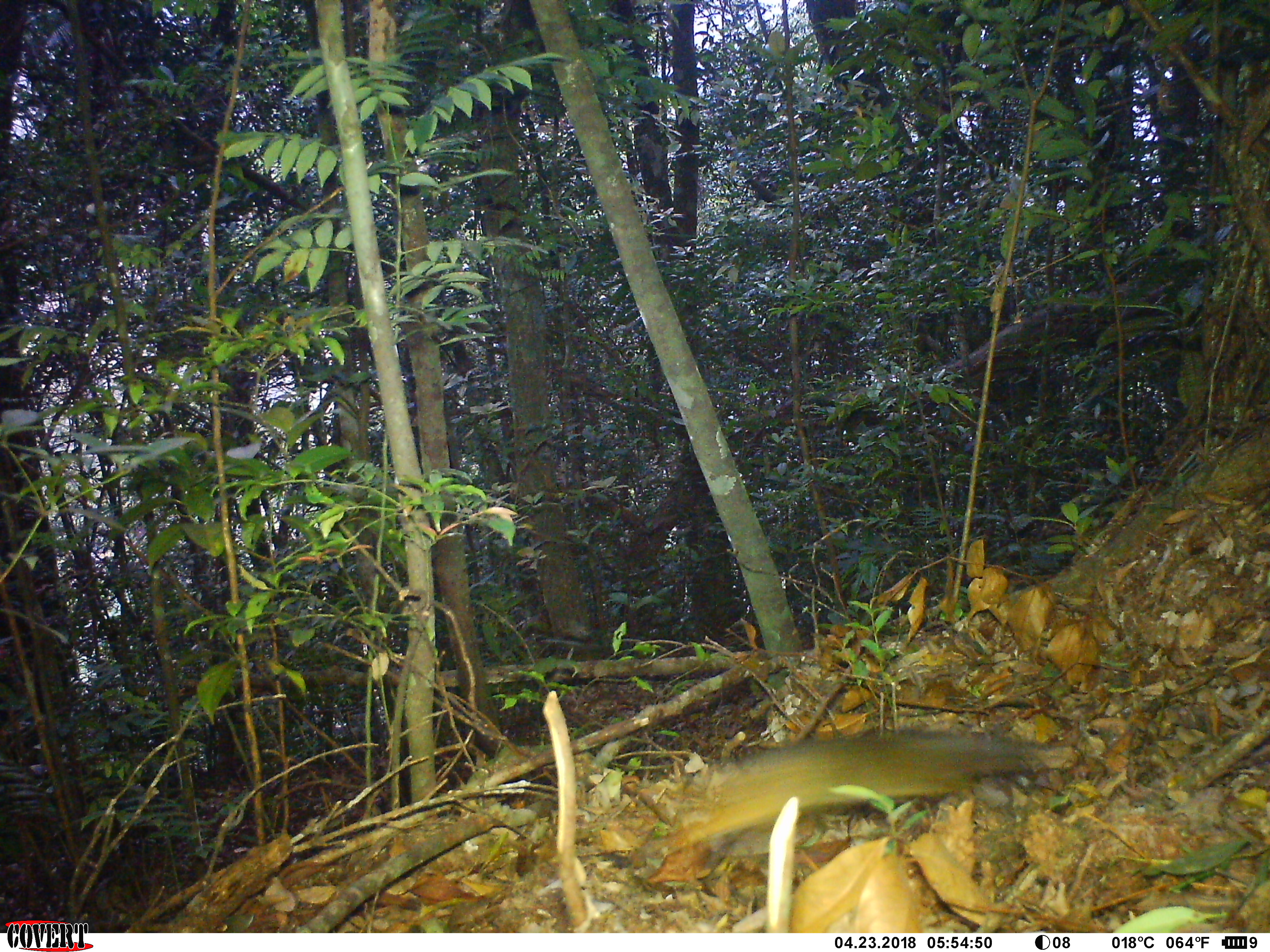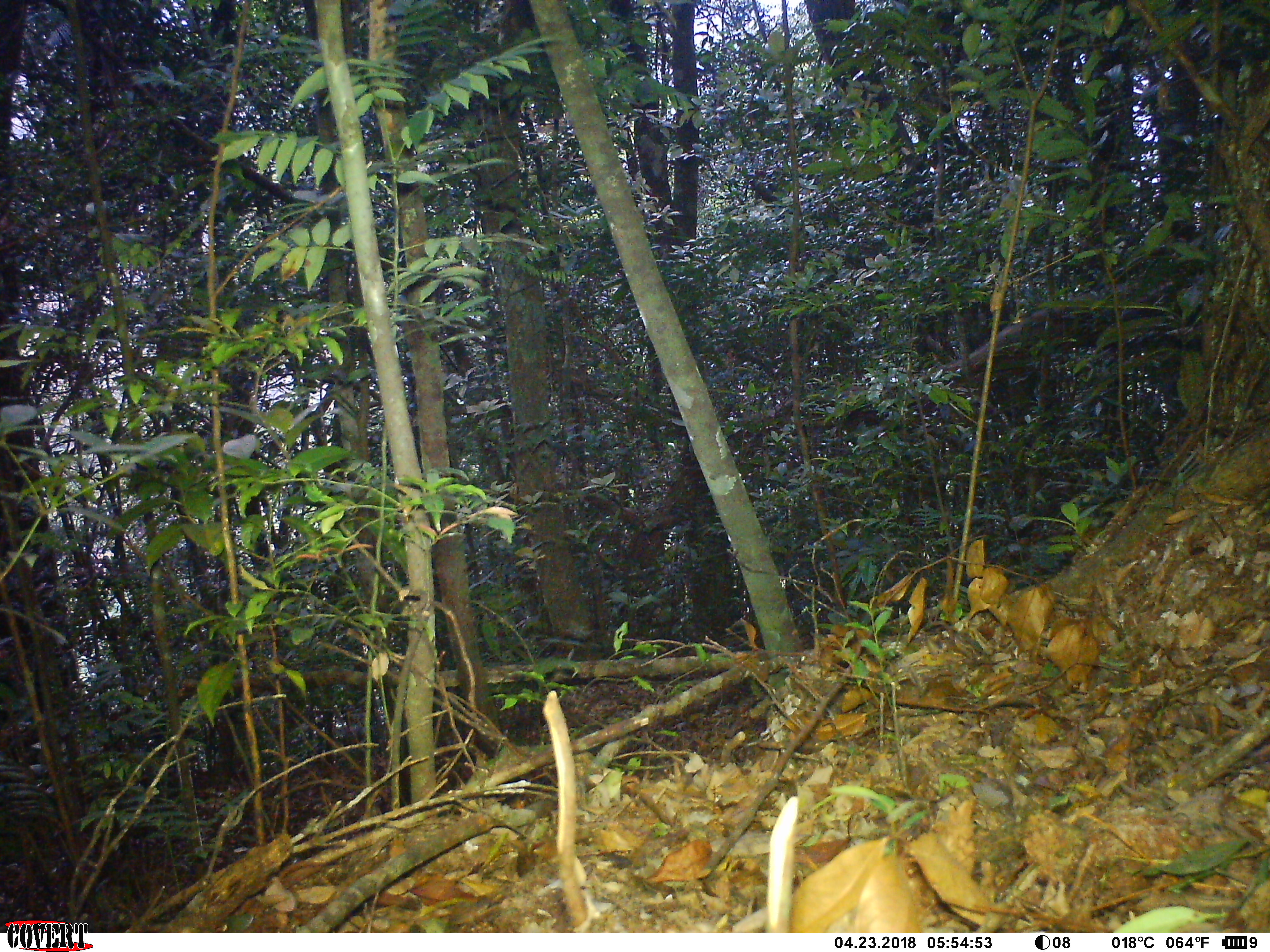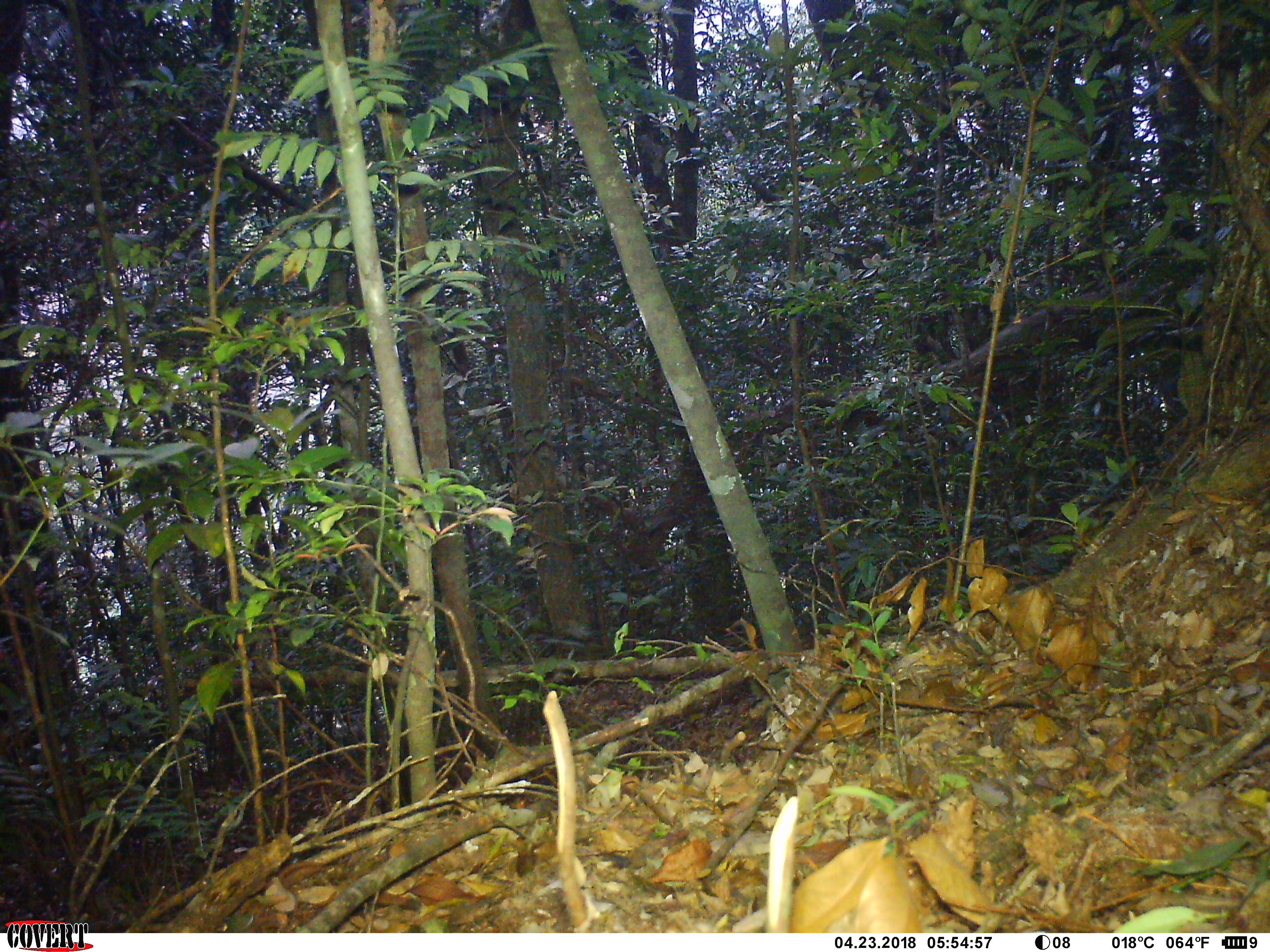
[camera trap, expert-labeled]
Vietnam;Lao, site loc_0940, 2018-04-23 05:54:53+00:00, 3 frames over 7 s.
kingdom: Animalia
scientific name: Animalia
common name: animal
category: unidentified animal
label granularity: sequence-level